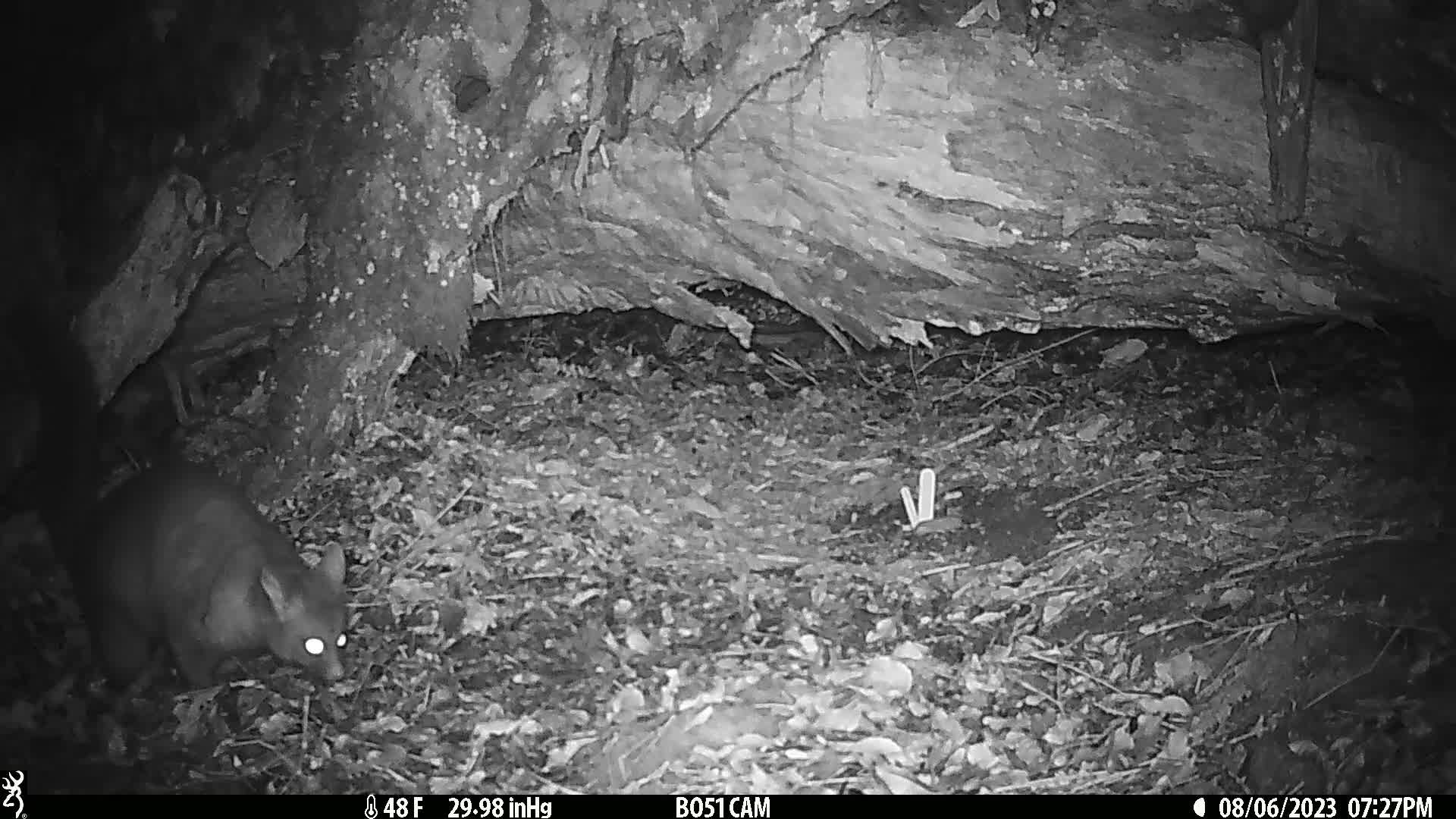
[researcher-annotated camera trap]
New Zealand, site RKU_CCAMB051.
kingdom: Animalia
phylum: Chordata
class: Mammalia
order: Diprotodontia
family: Phalangeridae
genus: Trichosurus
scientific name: Trichosurus vulpecula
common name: common brushtail possum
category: possum